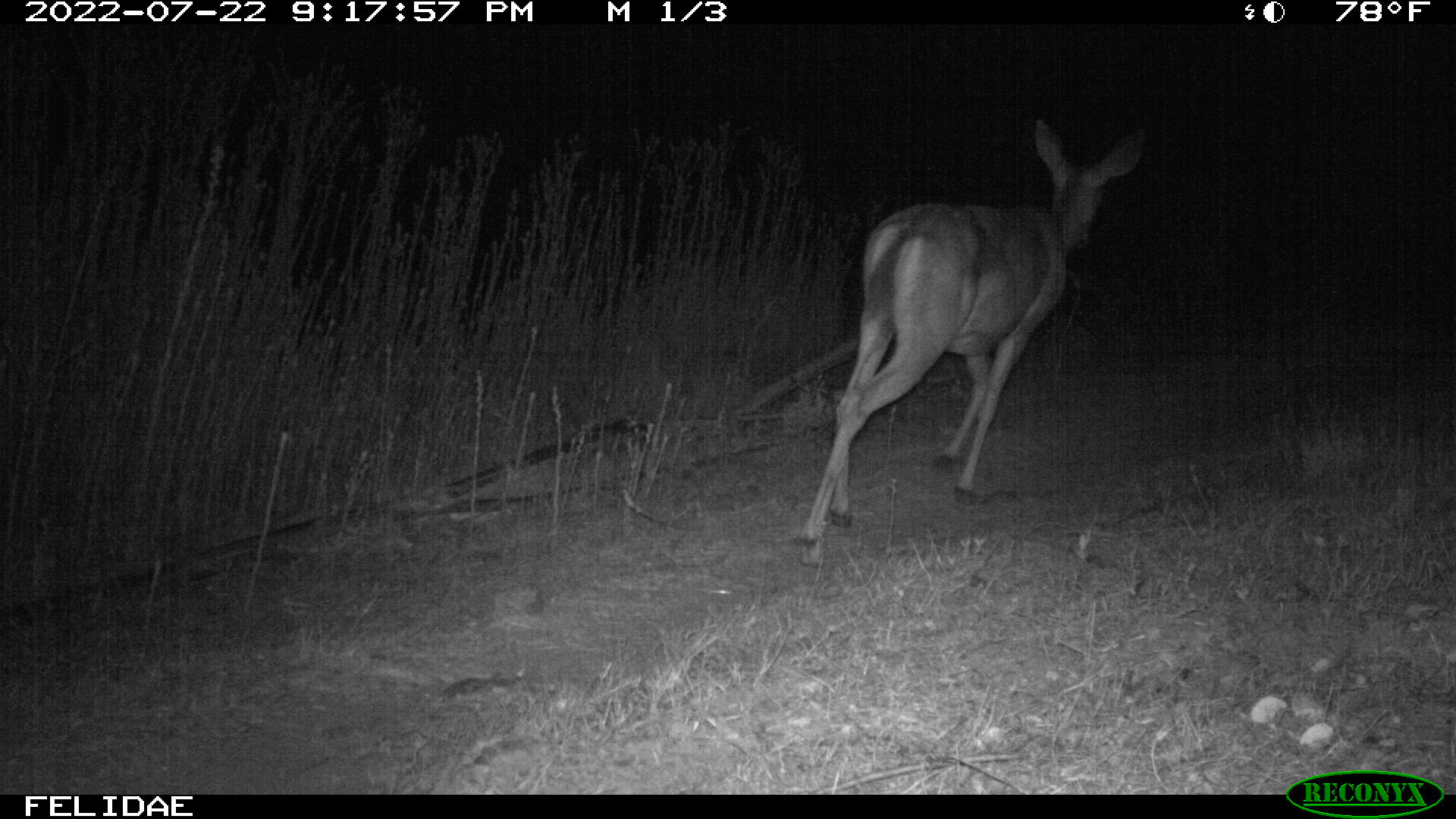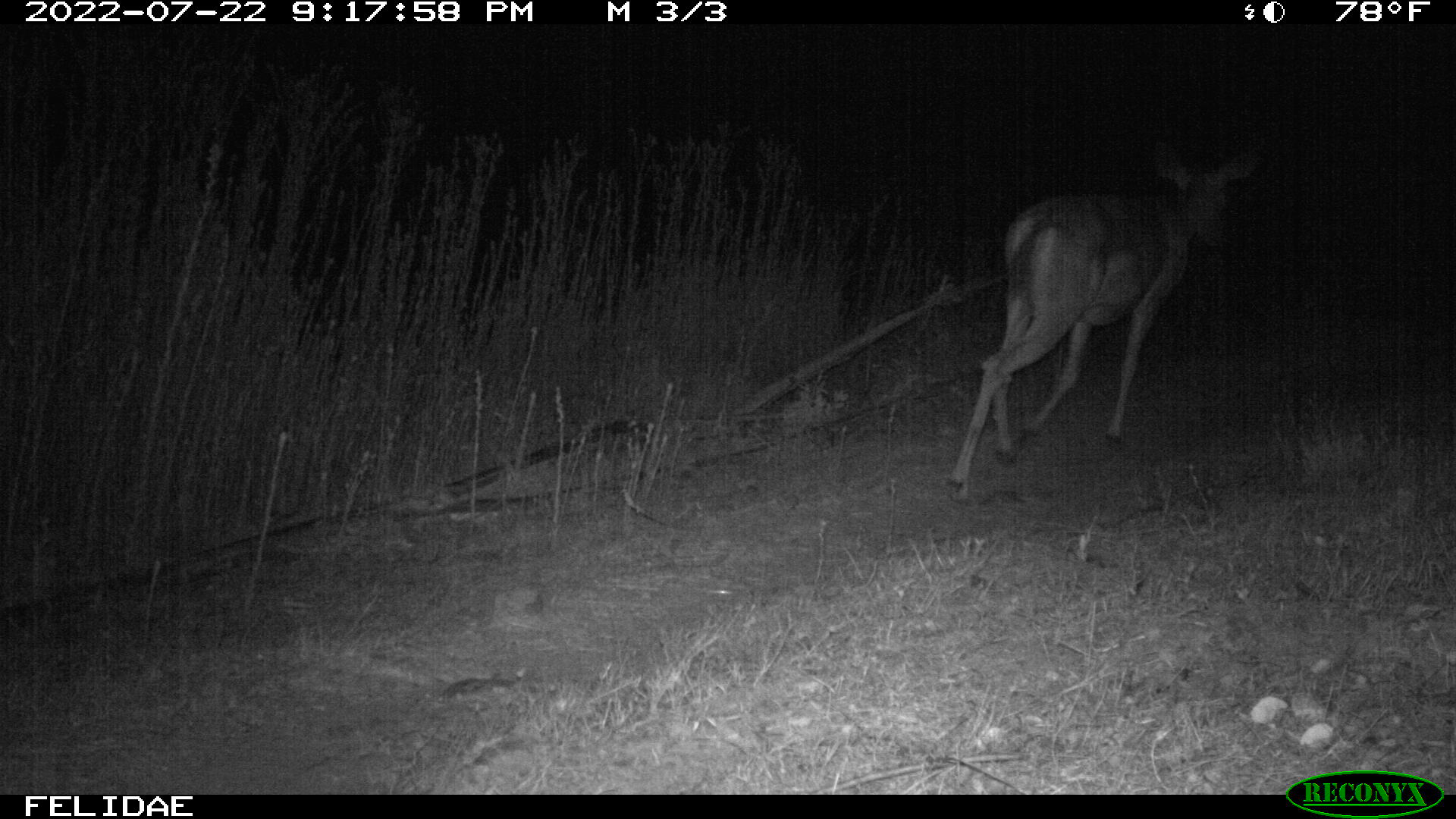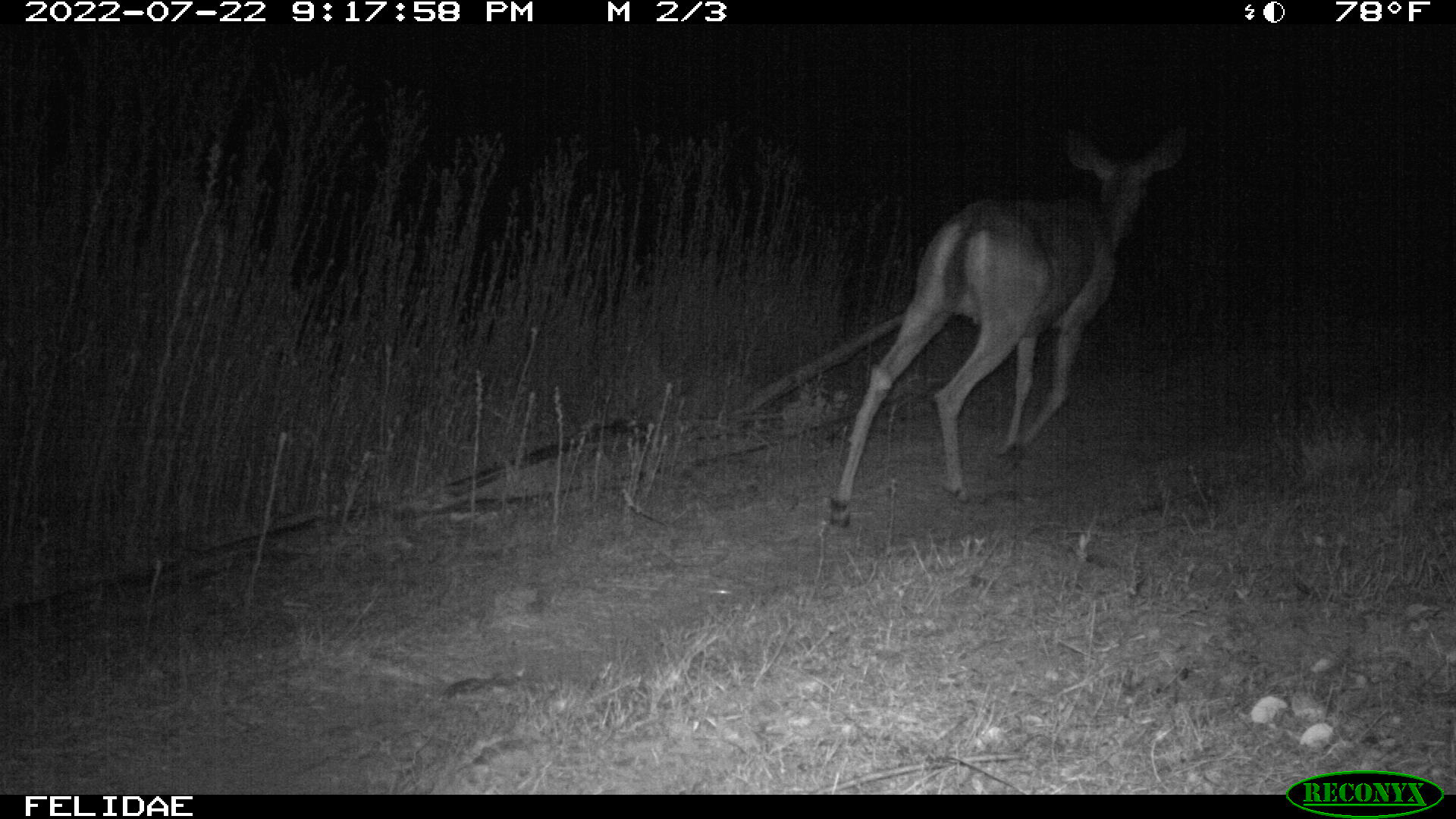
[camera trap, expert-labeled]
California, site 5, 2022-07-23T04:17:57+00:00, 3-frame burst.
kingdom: Animalia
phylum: Chordata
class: Mammalia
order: Artiodactyla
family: Cervidae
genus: Odocoileus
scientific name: Odocoileus hemionus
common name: mule deer